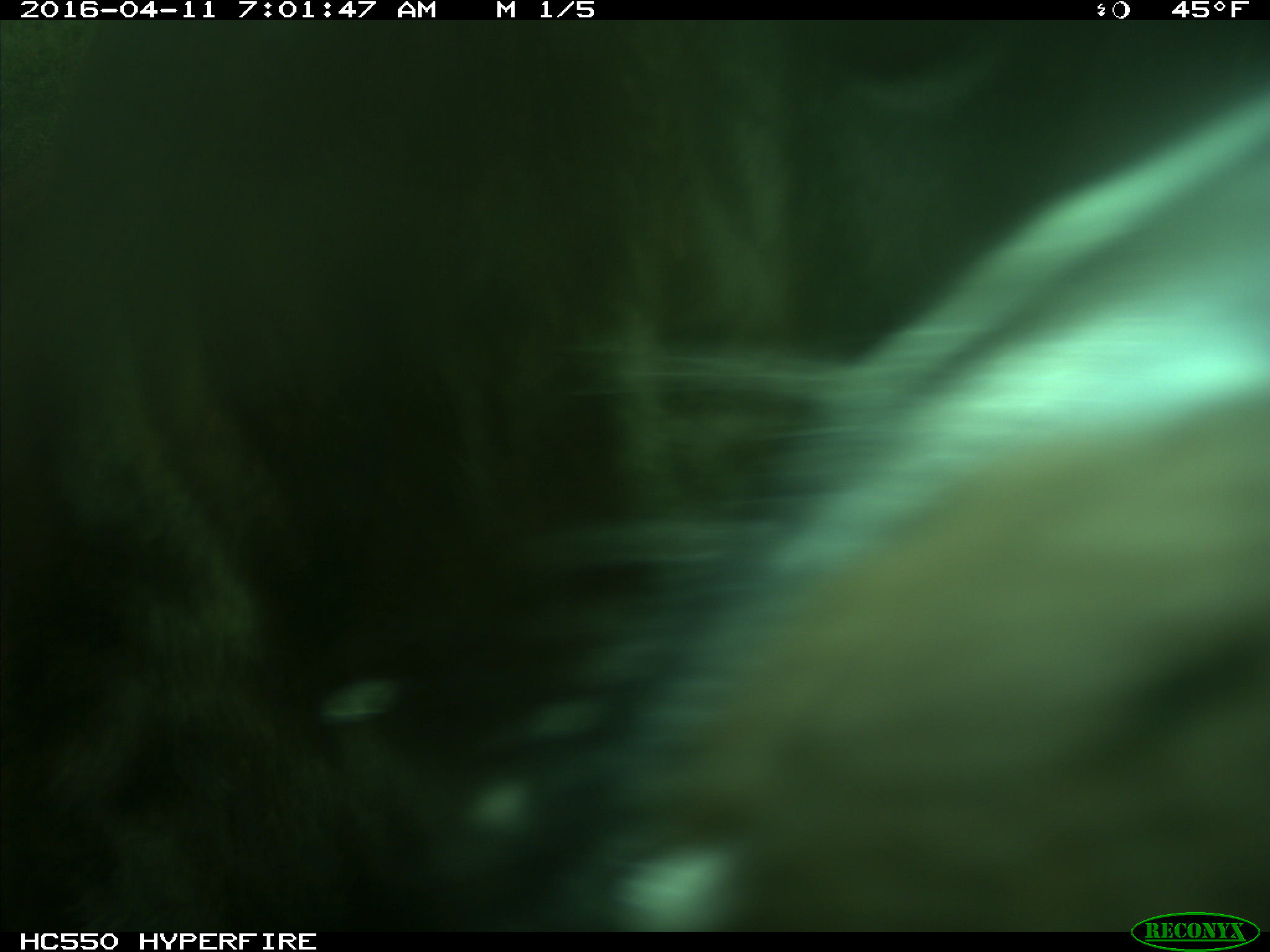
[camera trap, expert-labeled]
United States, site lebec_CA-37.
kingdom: Animalia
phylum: Chordata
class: Mammalia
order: Artiodactyla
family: Bovidae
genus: Bos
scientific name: Bos taurus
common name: domestic cow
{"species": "Bos taurus (domestic cow)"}